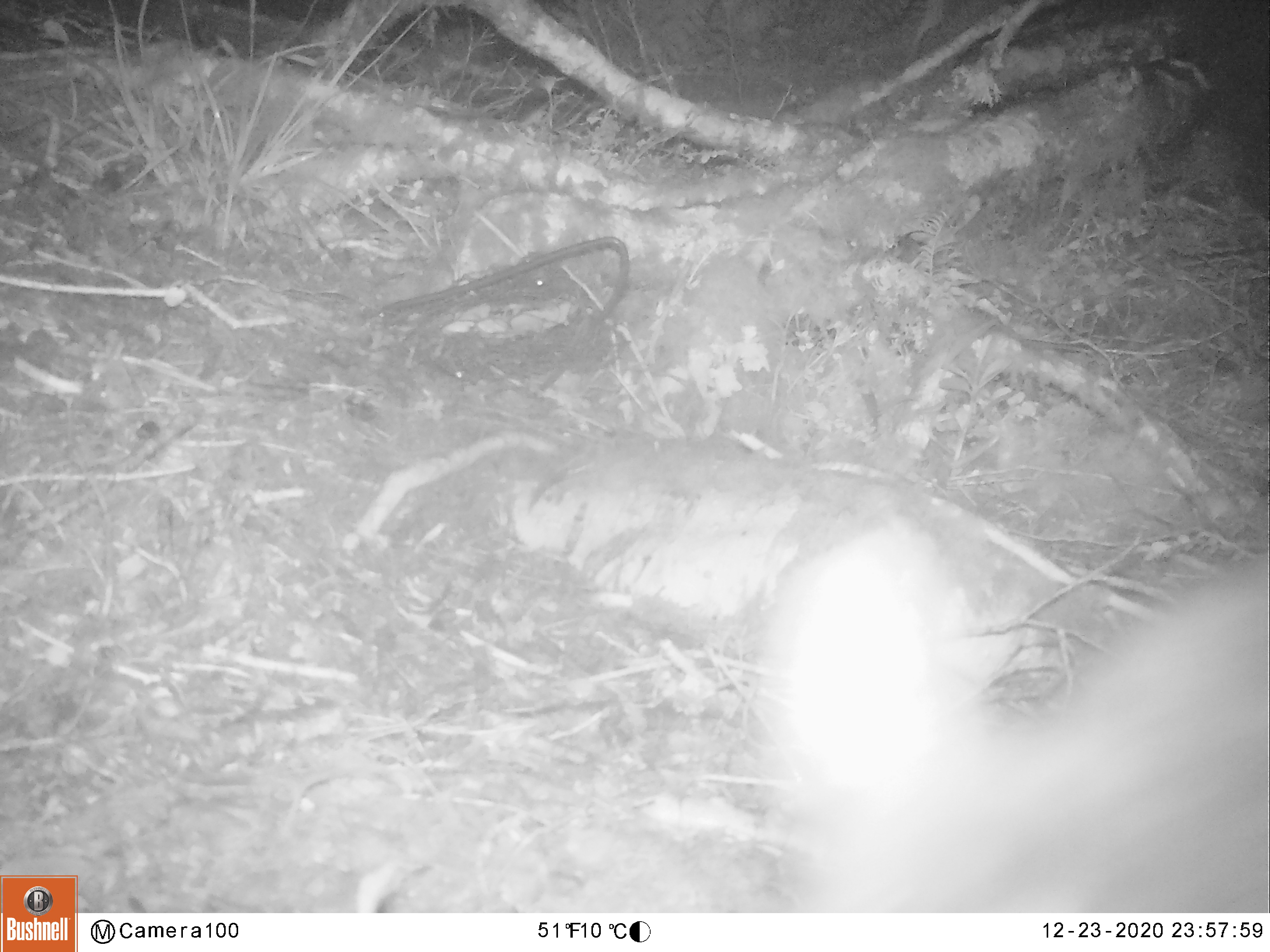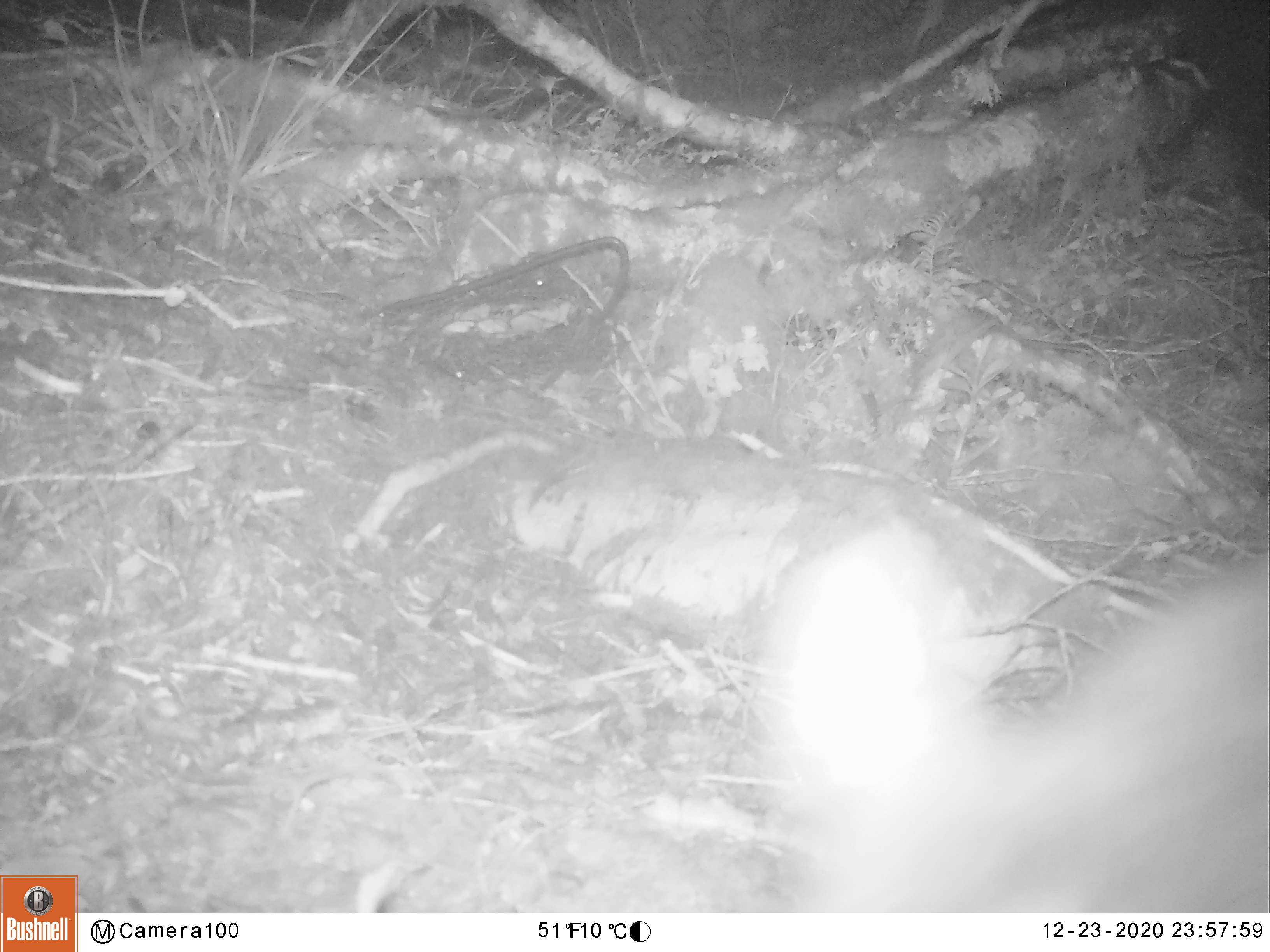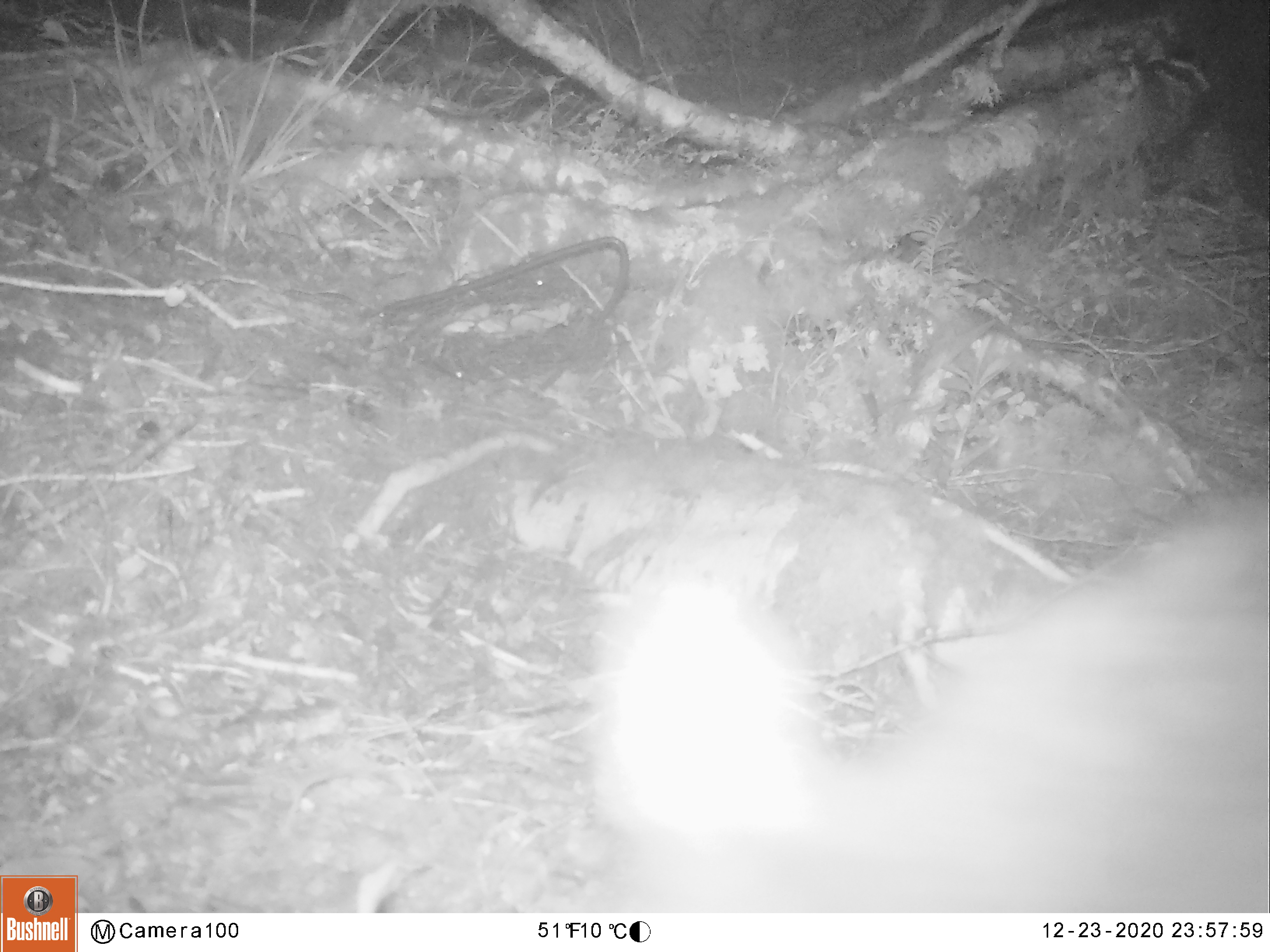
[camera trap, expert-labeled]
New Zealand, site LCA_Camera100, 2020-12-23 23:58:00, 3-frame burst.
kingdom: Animalia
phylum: Chordata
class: Mammalia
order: Diprotodontia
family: Phalangeridae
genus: Trichosurus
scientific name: Trichosurus vulpecula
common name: common brushtail possum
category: possum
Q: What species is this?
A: Possum (common brushtail possum) (Trichosurus vulpecula).